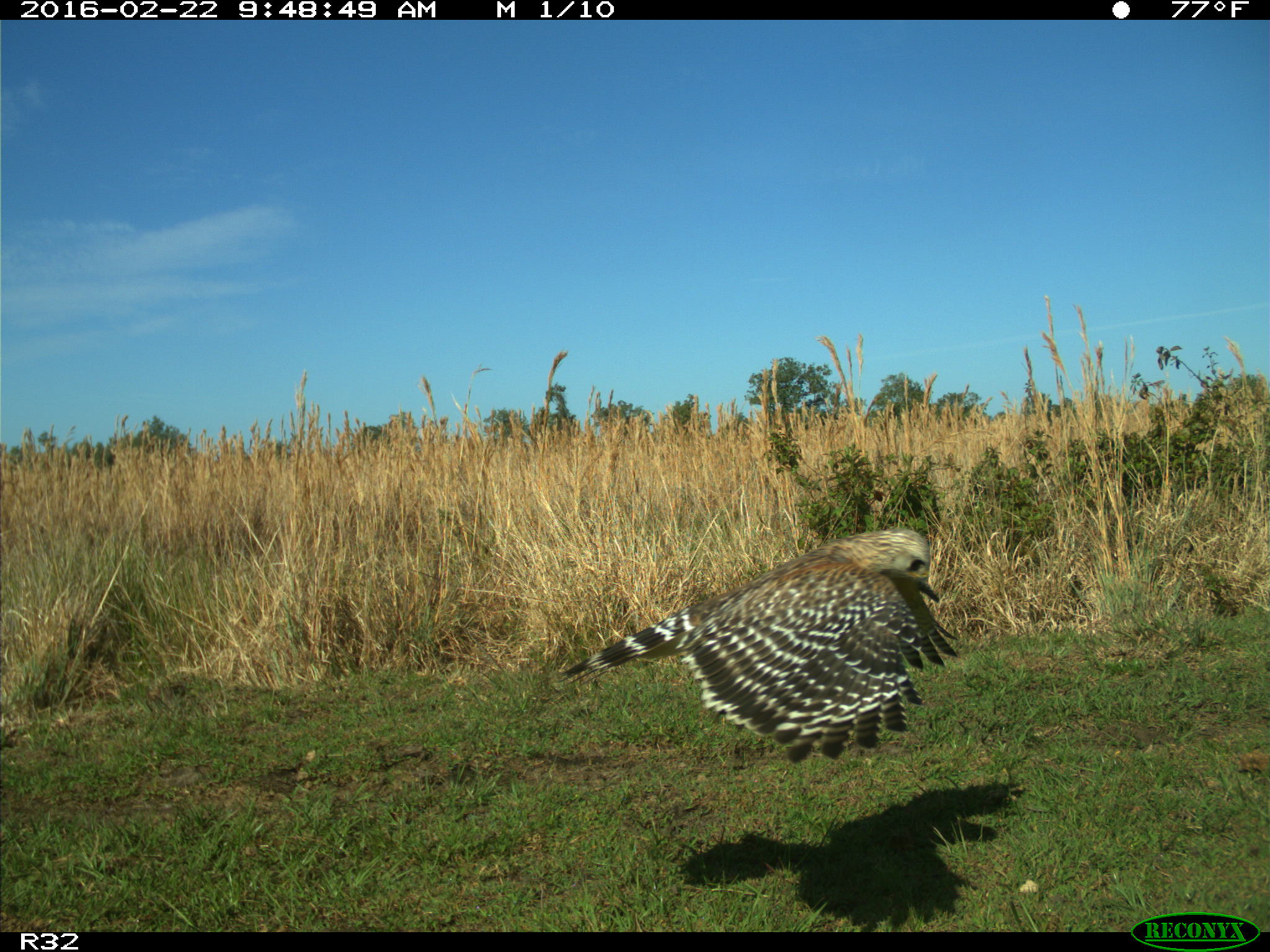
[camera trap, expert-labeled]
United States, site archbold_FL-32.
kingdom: Animalia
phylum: Chordata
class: Aves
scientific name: Aves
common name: birds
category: unidentified bird